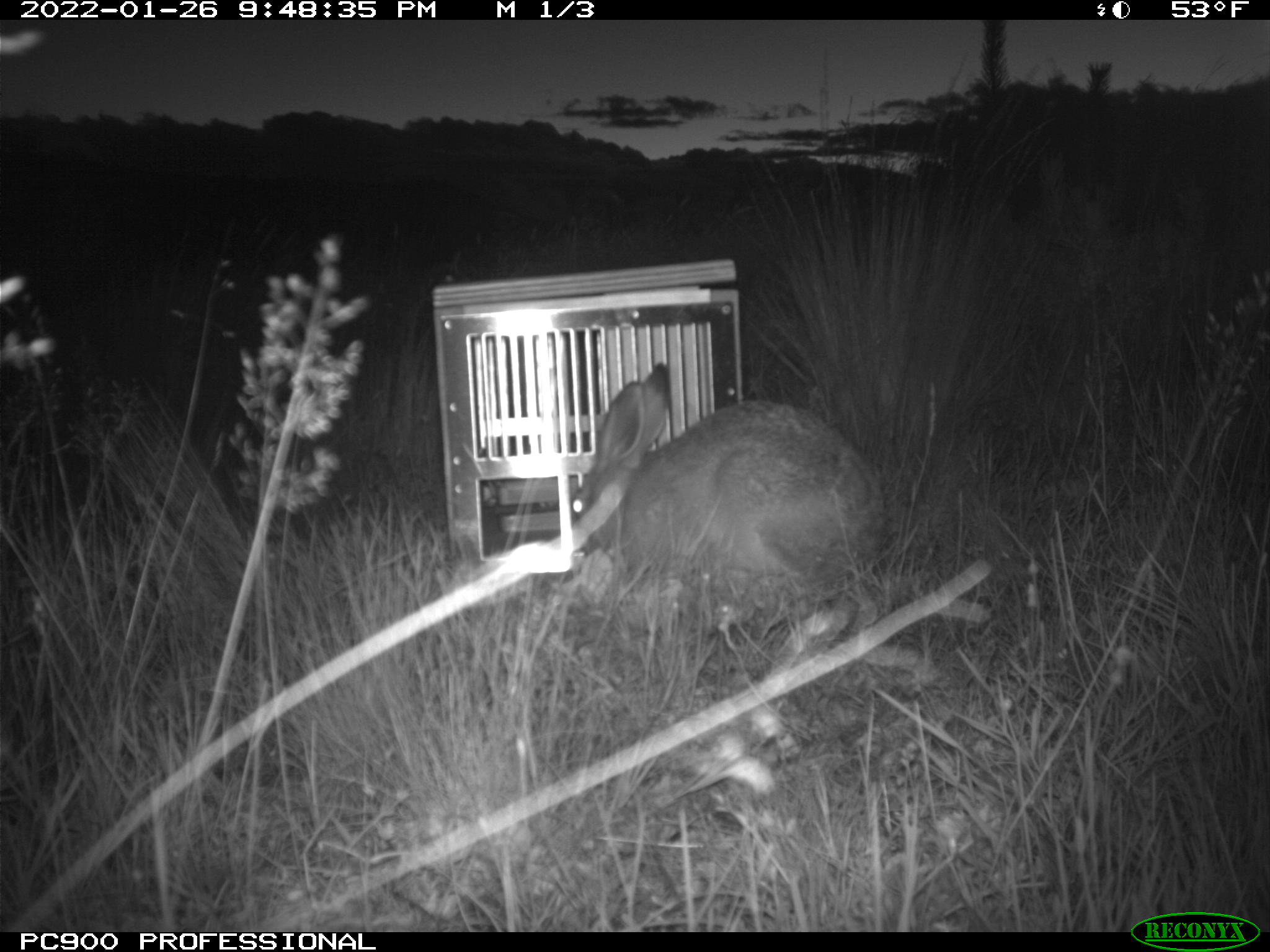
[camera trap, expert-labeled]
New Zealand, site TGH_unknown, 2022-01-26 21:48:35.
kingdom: Animalia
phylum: Chordata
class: Mammalia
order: Lagomorpha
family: Leporidae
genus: Lepus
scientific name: Lepus europaeus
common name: brown hare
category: hare